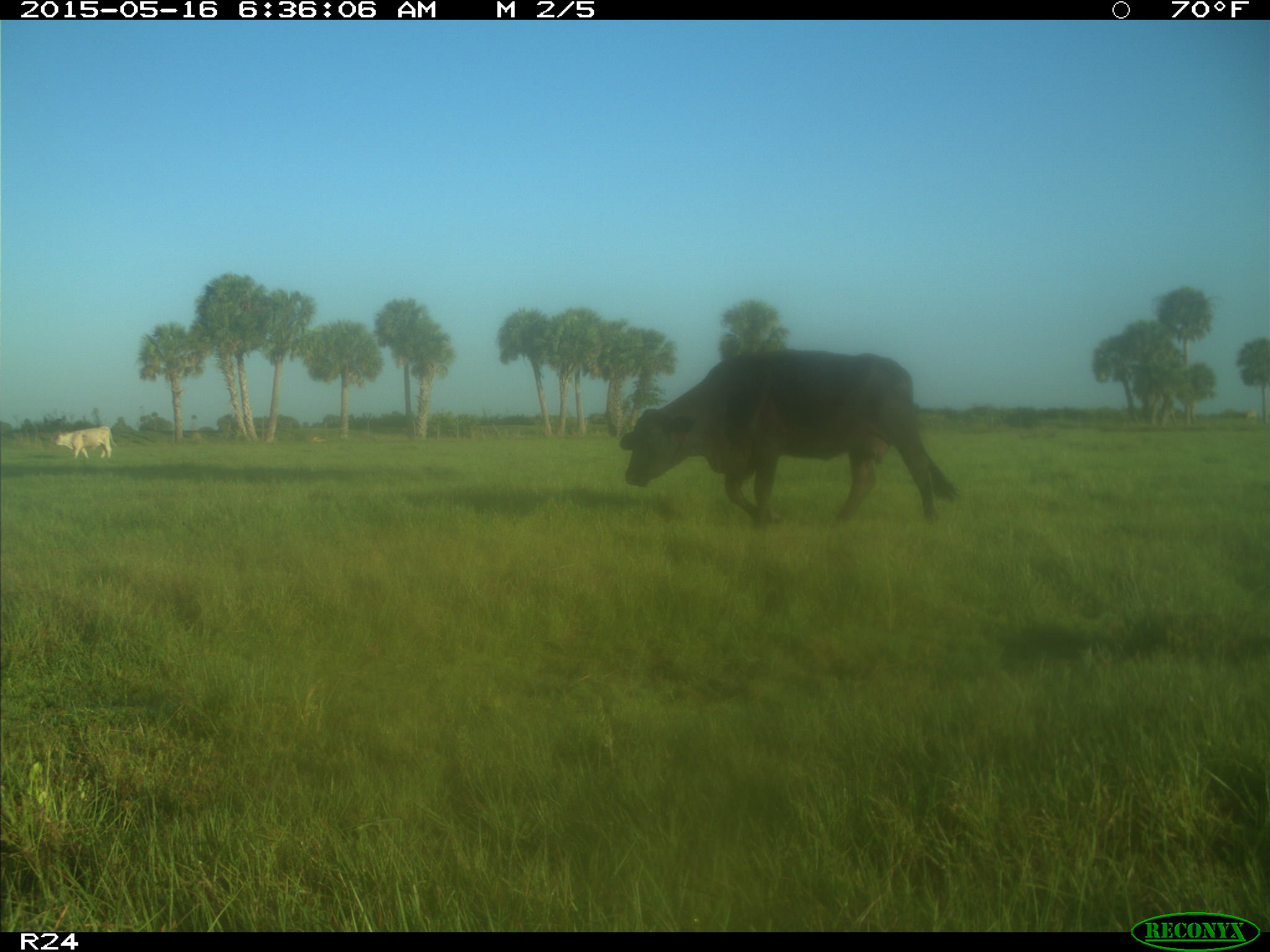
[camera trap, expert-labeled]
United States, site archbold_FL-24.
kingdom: Animalia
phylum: Chordata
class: Mammalia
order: Artiodactyla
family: Bovidae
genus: Bos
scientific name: Bos taurus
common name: domestic cow